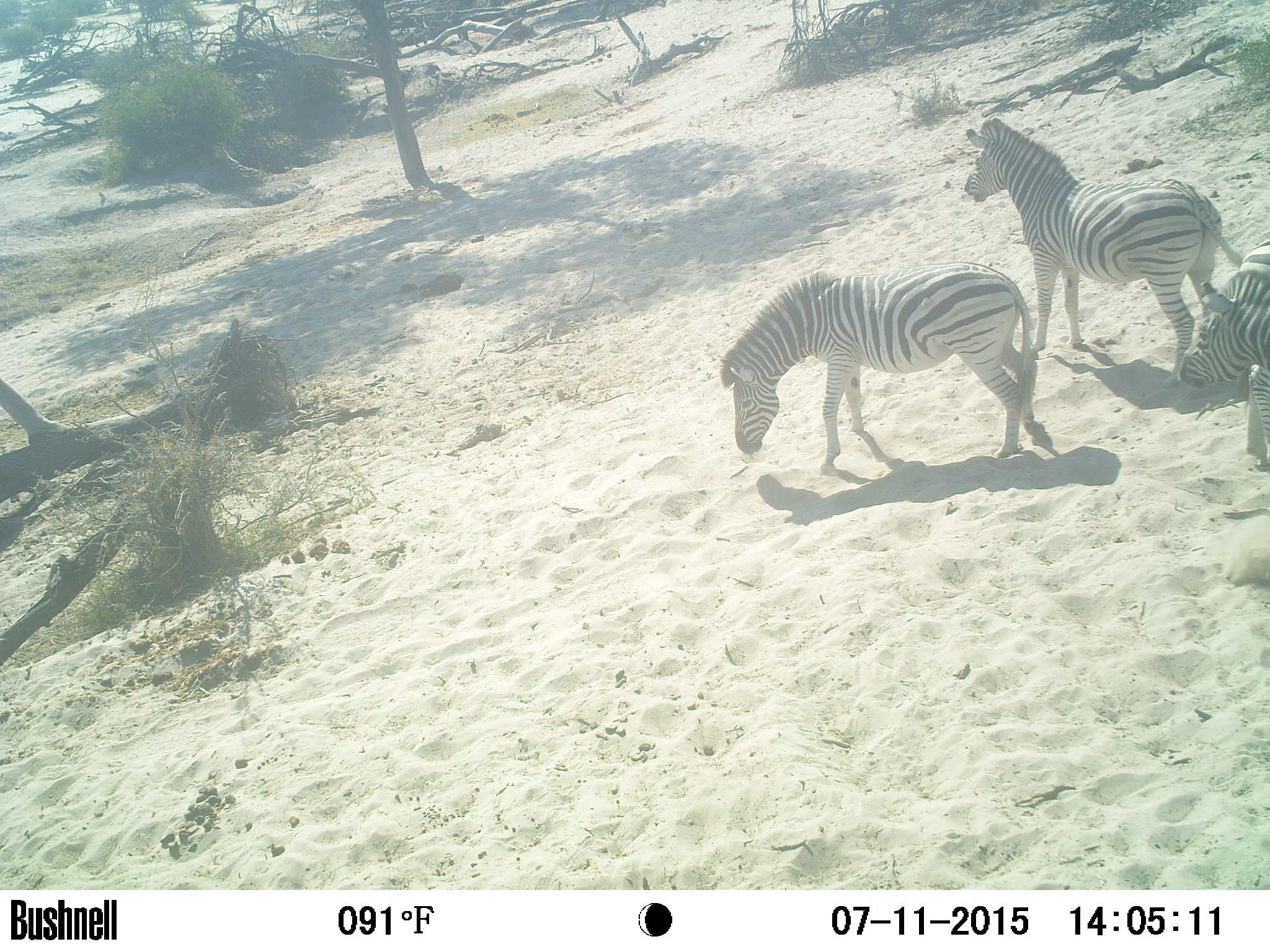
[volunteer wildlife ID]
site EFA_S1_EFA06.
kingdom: Animalia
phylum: Chordata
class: Mammalia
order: Perissodactyla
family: Equidae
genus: Equus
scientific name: Equus quagga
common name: plains zebra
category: zebraplains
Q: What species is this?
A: Zebraplains (plains zebra) (Equus quagga).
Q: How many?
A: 4.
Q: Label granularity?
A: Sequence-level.